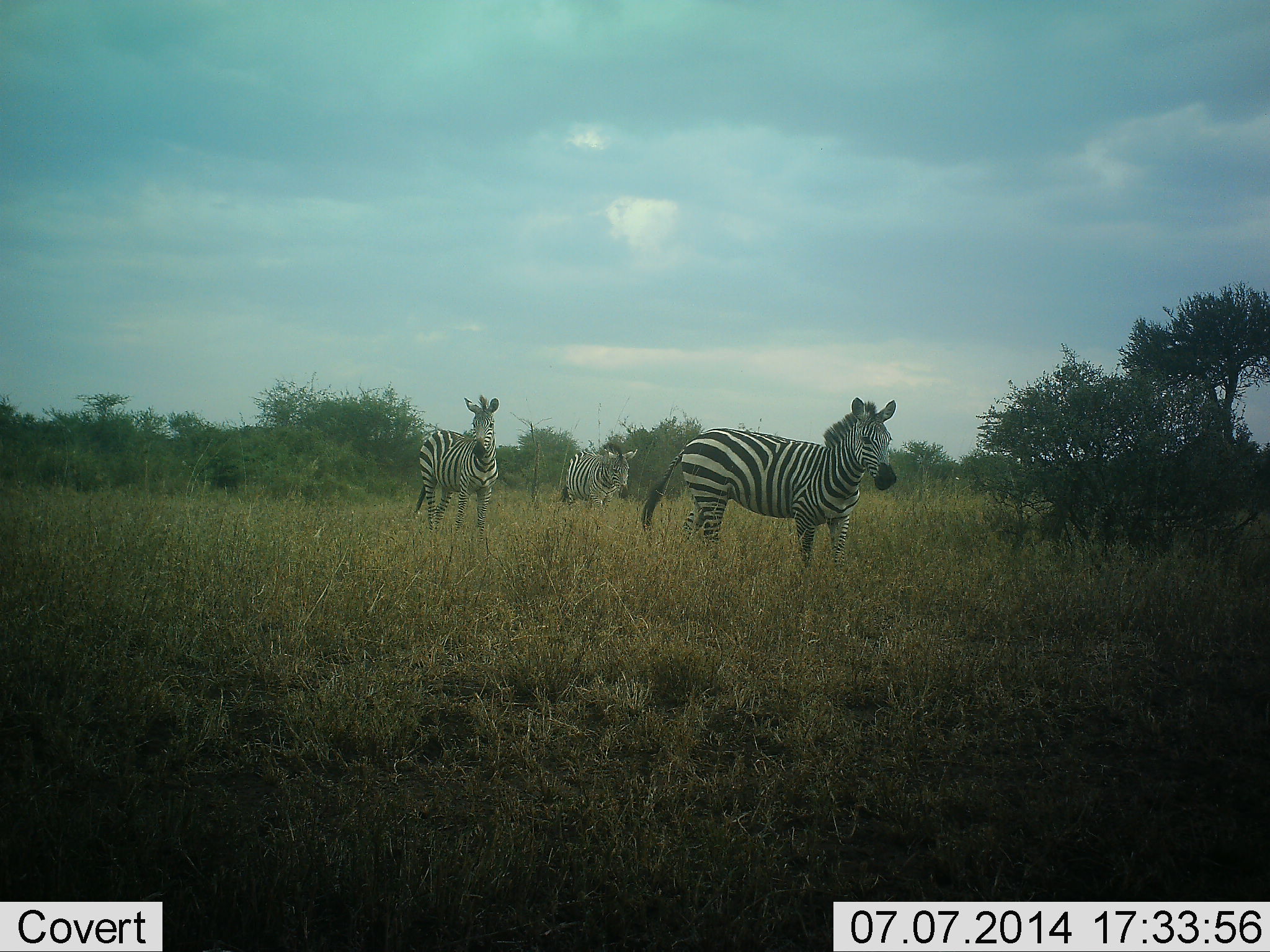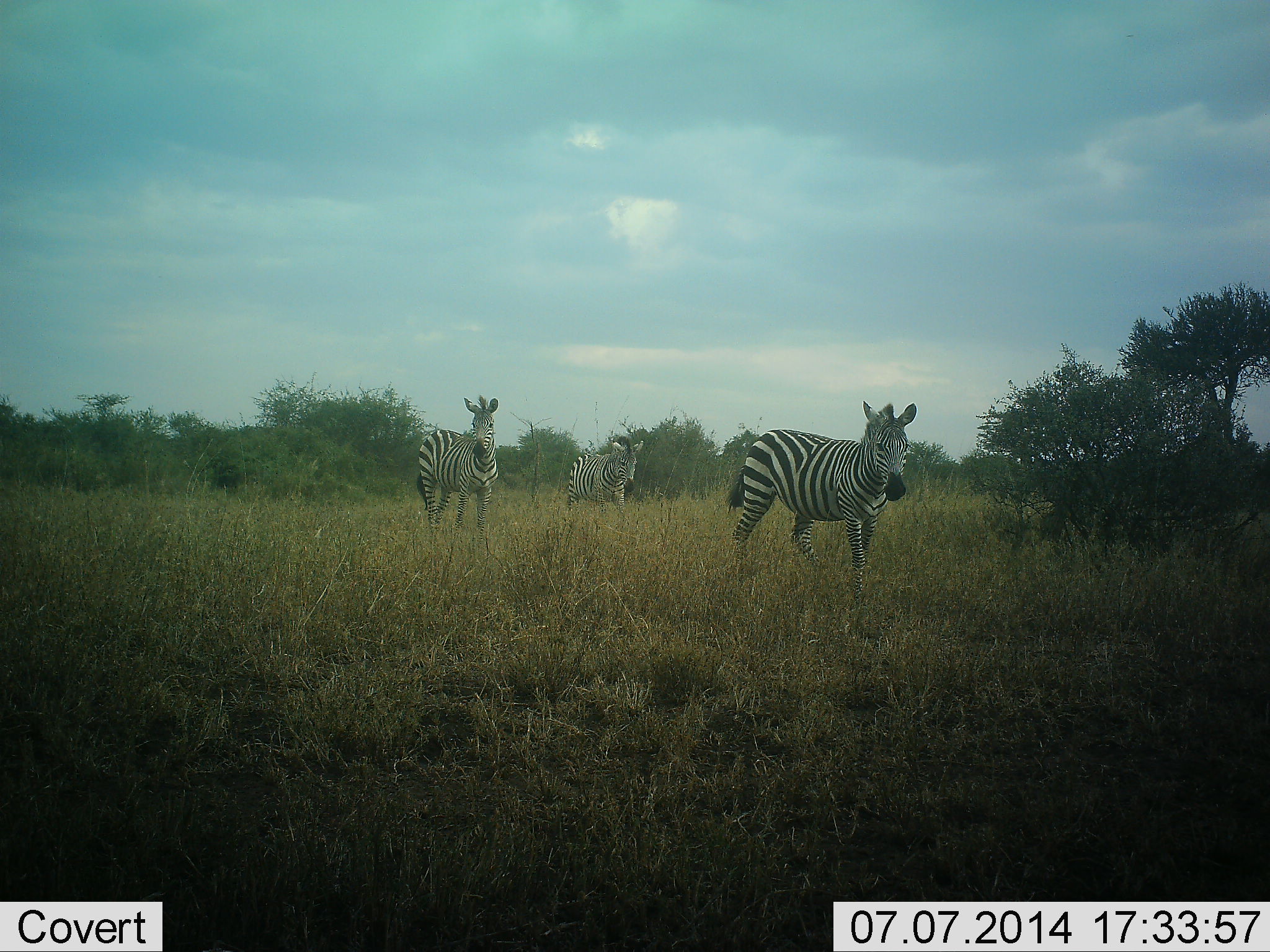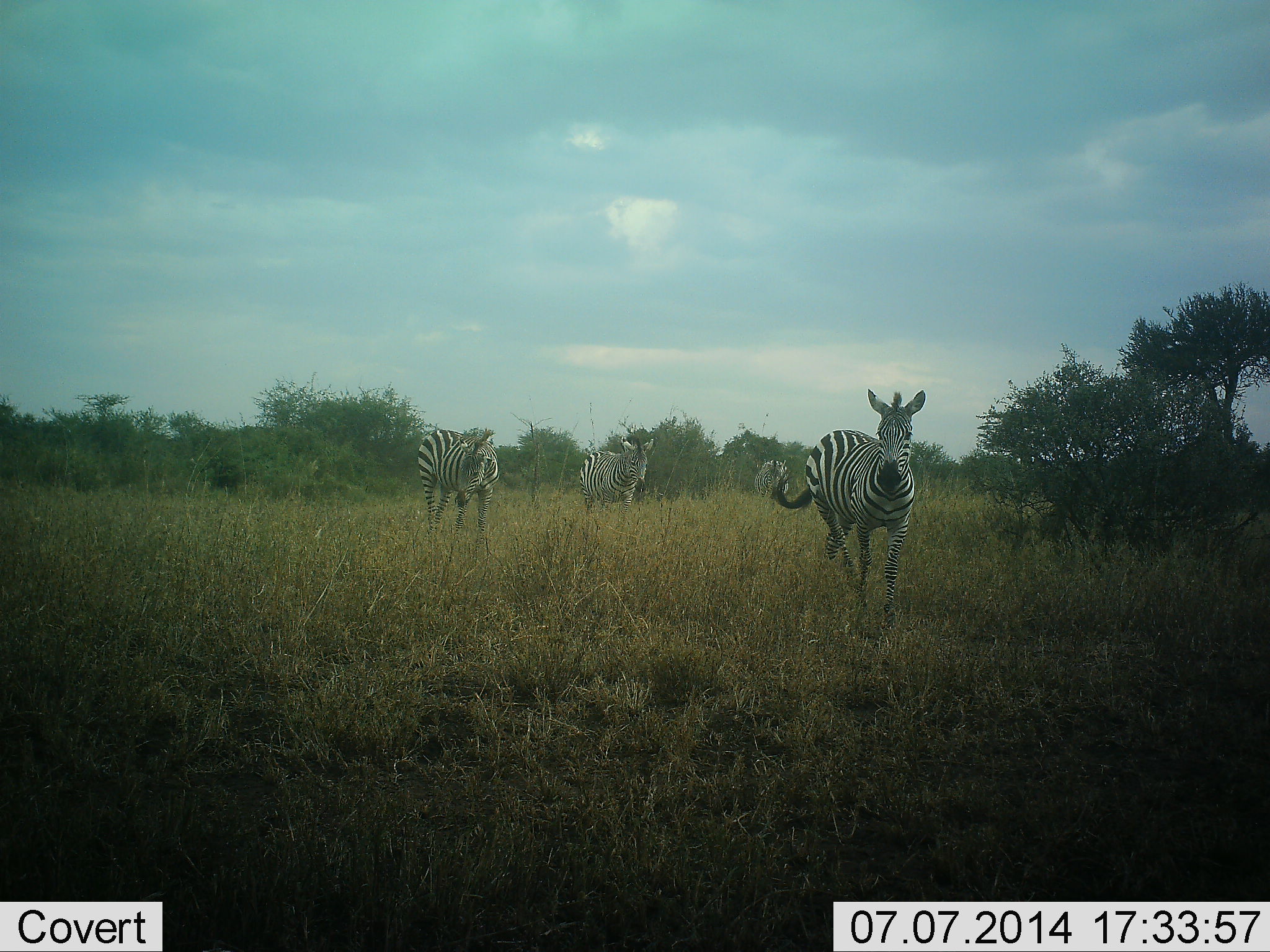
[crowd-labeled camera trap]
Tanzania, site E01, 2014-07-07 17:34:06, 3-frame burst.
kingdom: Animalia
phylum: Chordata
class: Mammalia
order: Perissodactyla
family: Equidae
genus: Equus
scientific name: Equus quagga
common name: plains zebra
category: zebra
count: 3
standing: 60%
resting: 0%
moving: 70%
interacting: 0%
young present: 0%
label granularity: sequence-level